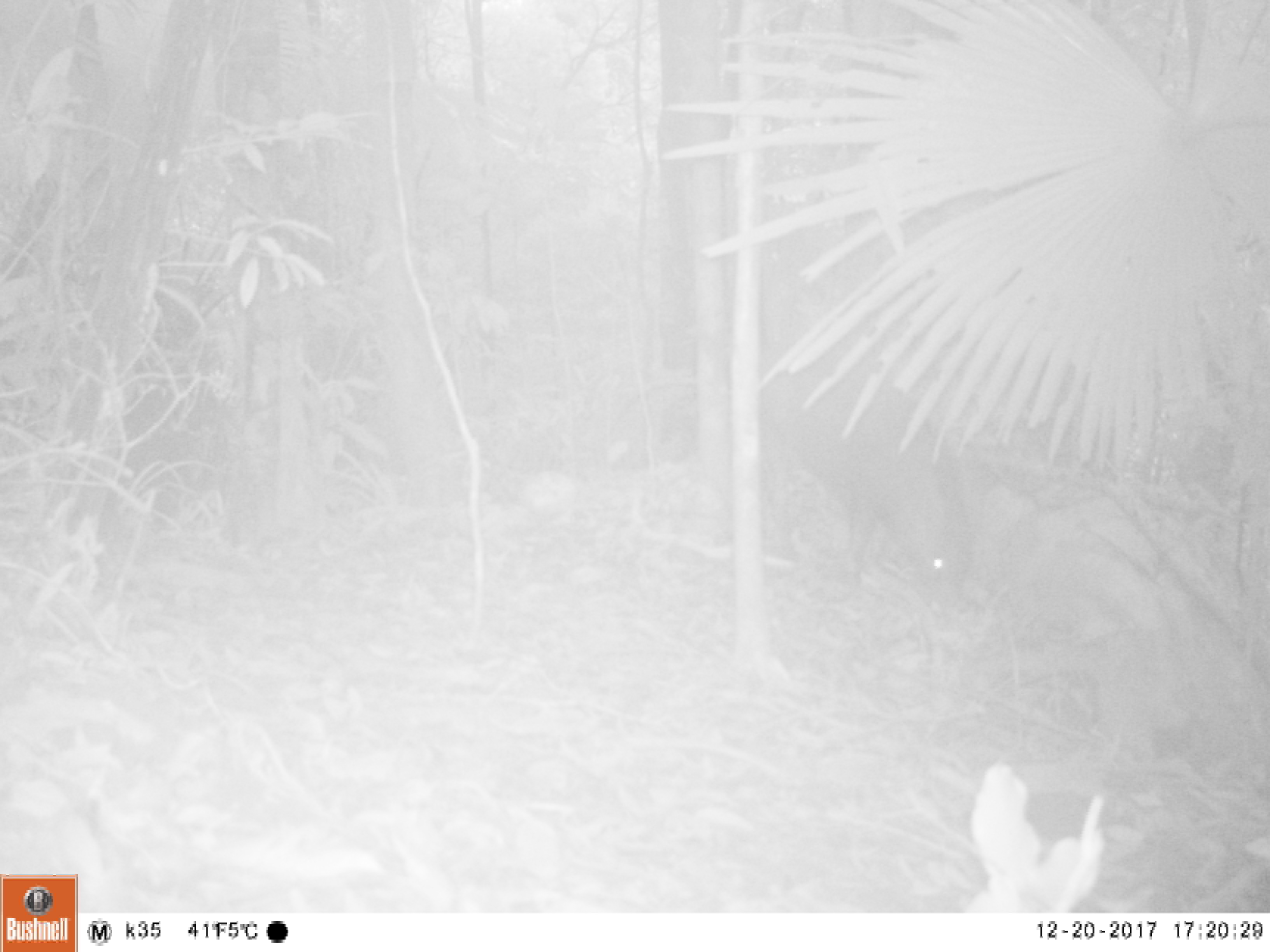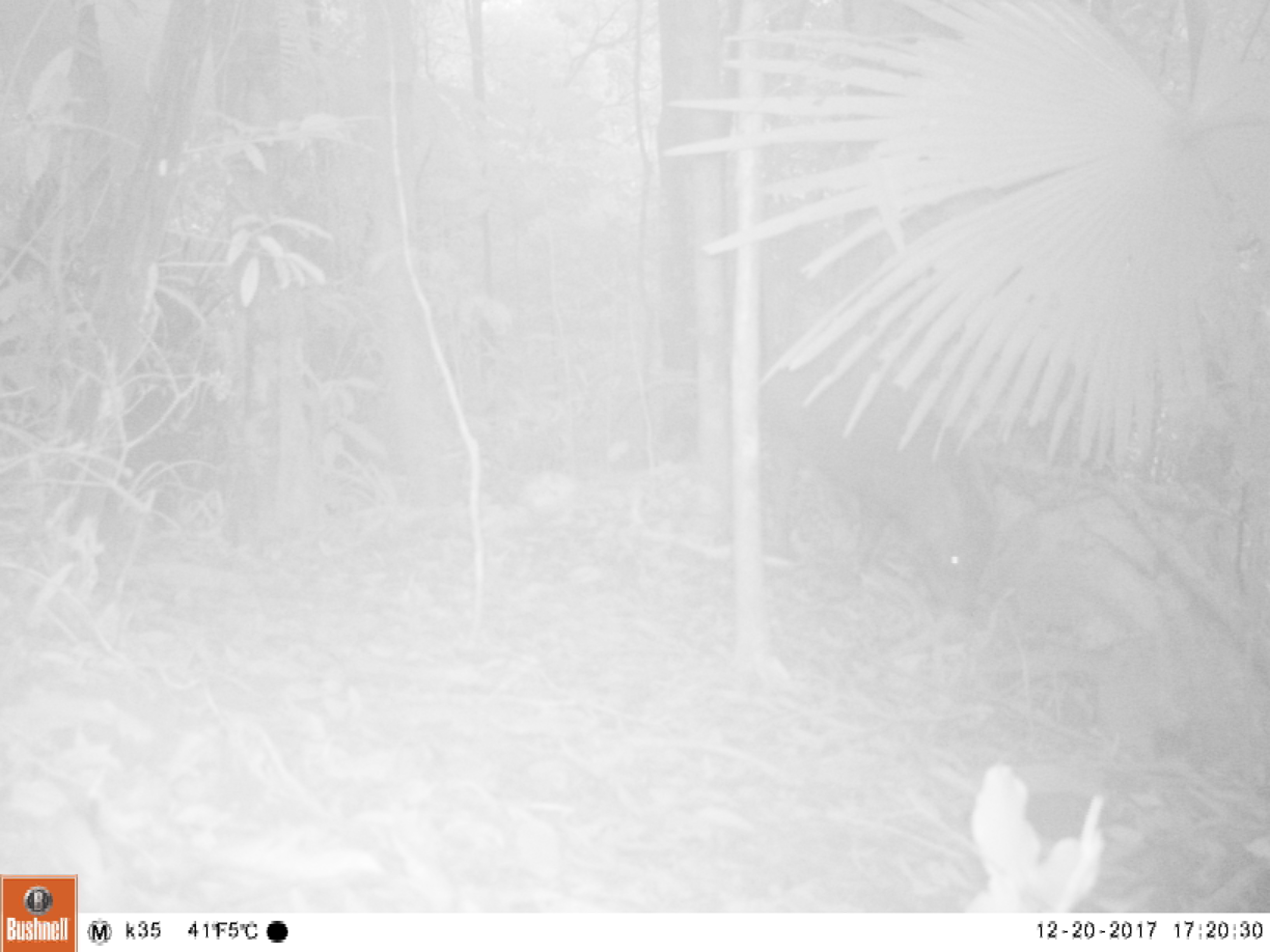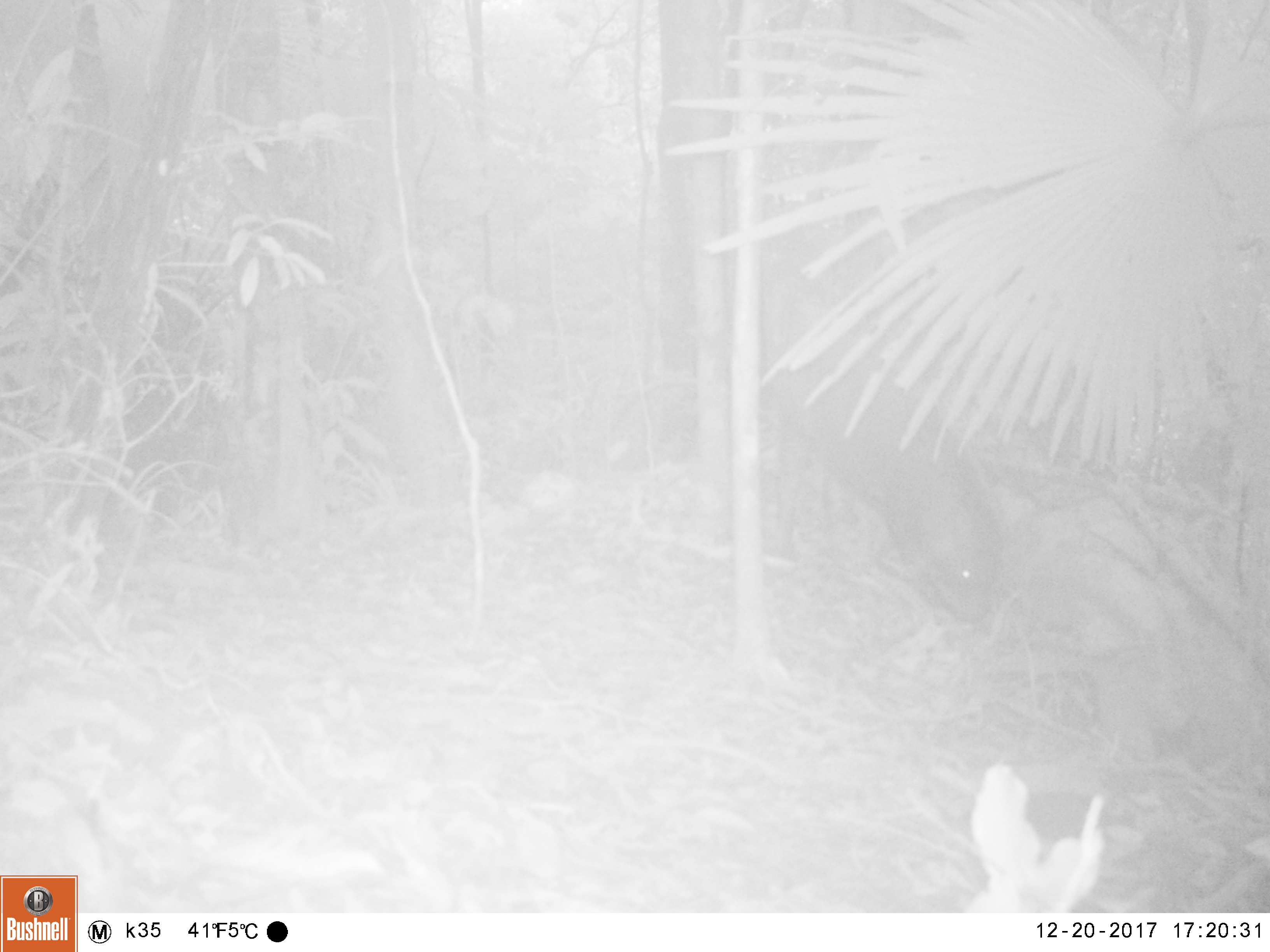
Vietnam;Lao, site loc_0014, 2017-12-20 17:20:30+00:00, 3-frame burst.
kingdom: Animalia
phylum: Chordata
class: Mammalia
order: Artiodactyla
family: Suidae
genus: Sus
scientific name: Sus scrofa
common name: eurasian wild pig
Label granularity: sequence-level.